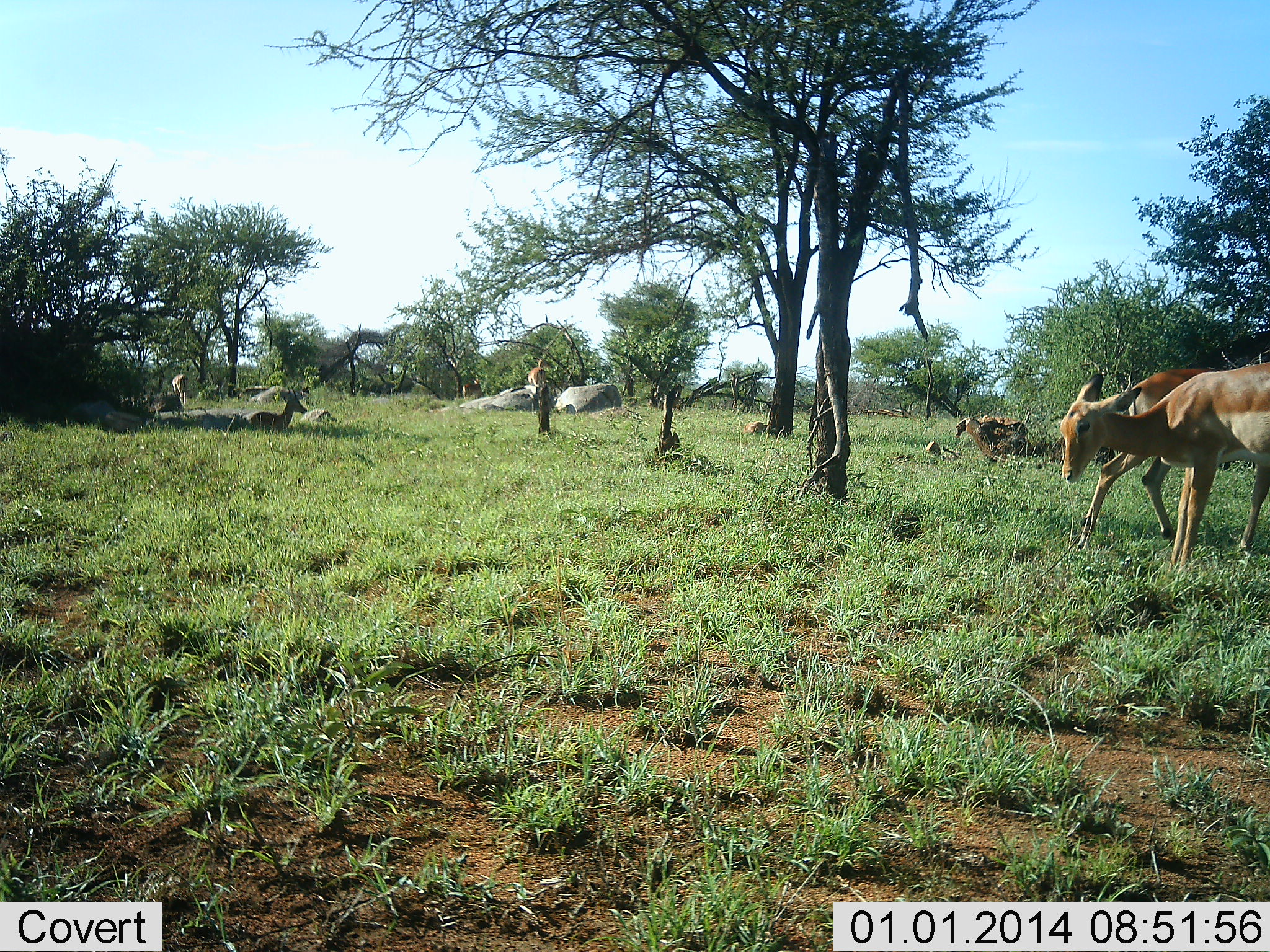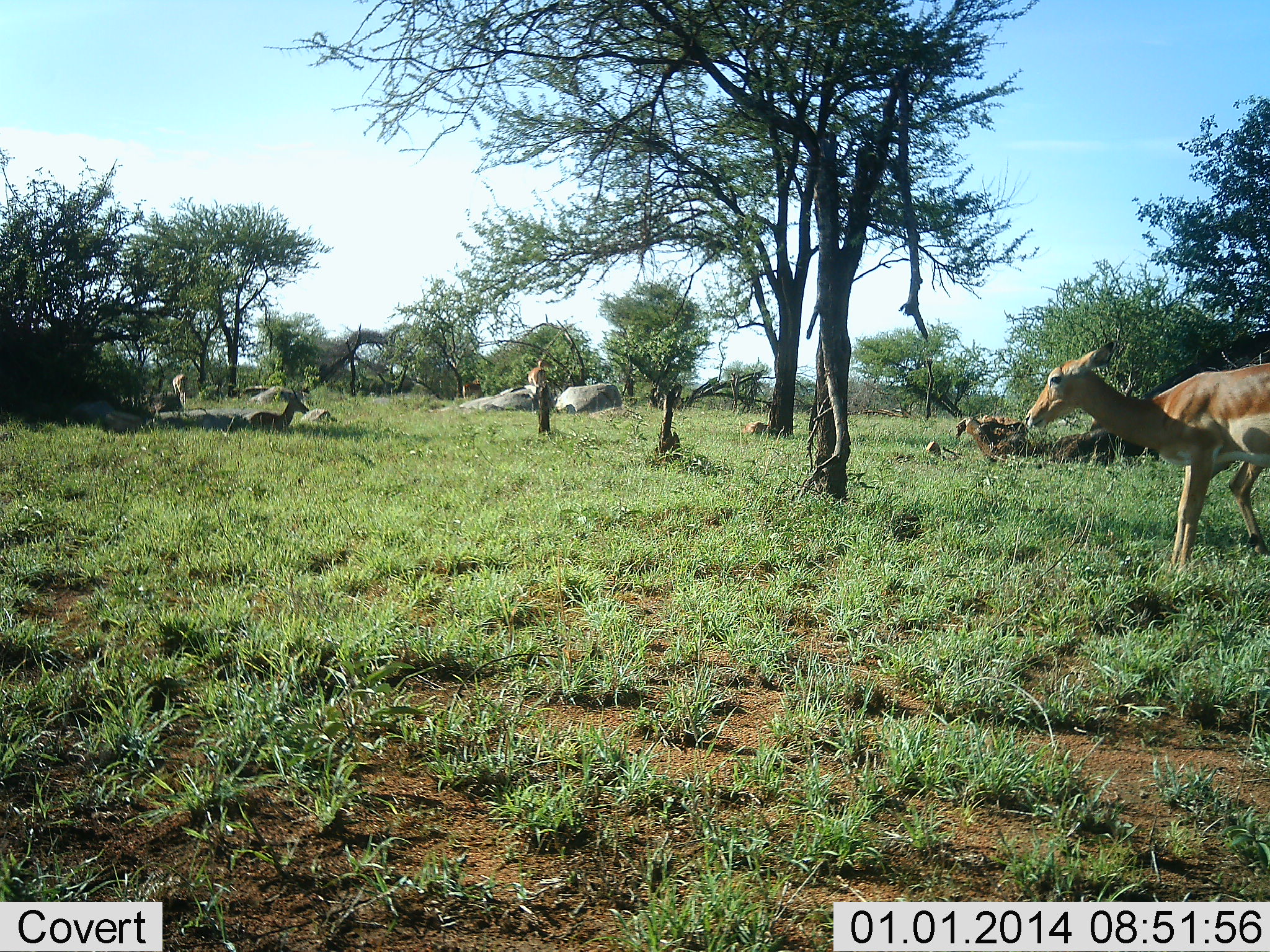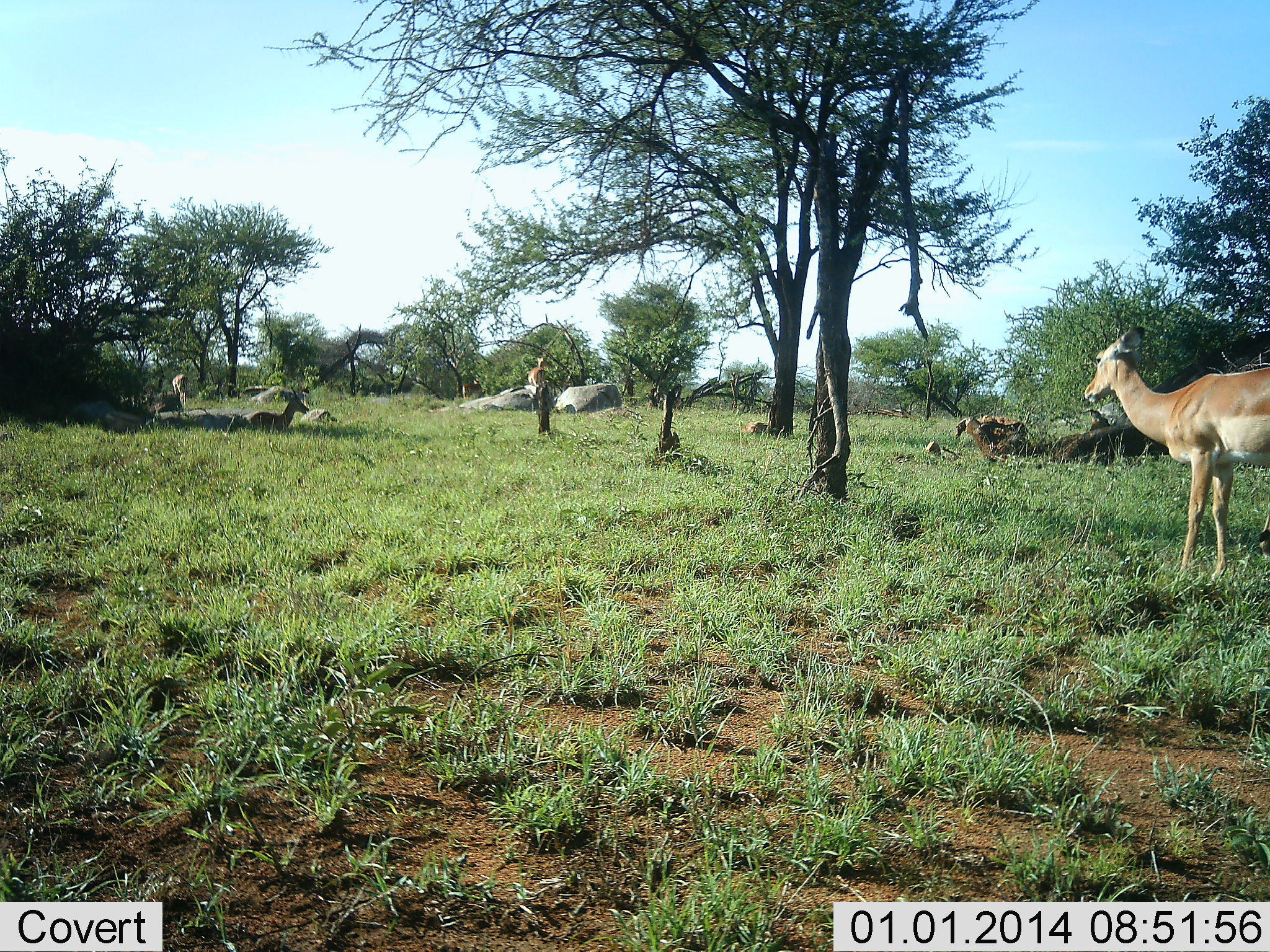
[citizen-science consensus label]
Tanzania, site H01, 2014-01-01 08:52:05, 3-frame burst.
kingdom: Animalia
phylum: Chordata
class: Mammalia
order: Artiodactyla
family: Bovidae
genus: Aepyceros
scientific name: Aepyceros melampus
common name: impala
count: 4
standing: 59%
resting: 59%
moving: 64%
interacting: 0%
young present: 9%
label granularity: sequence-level